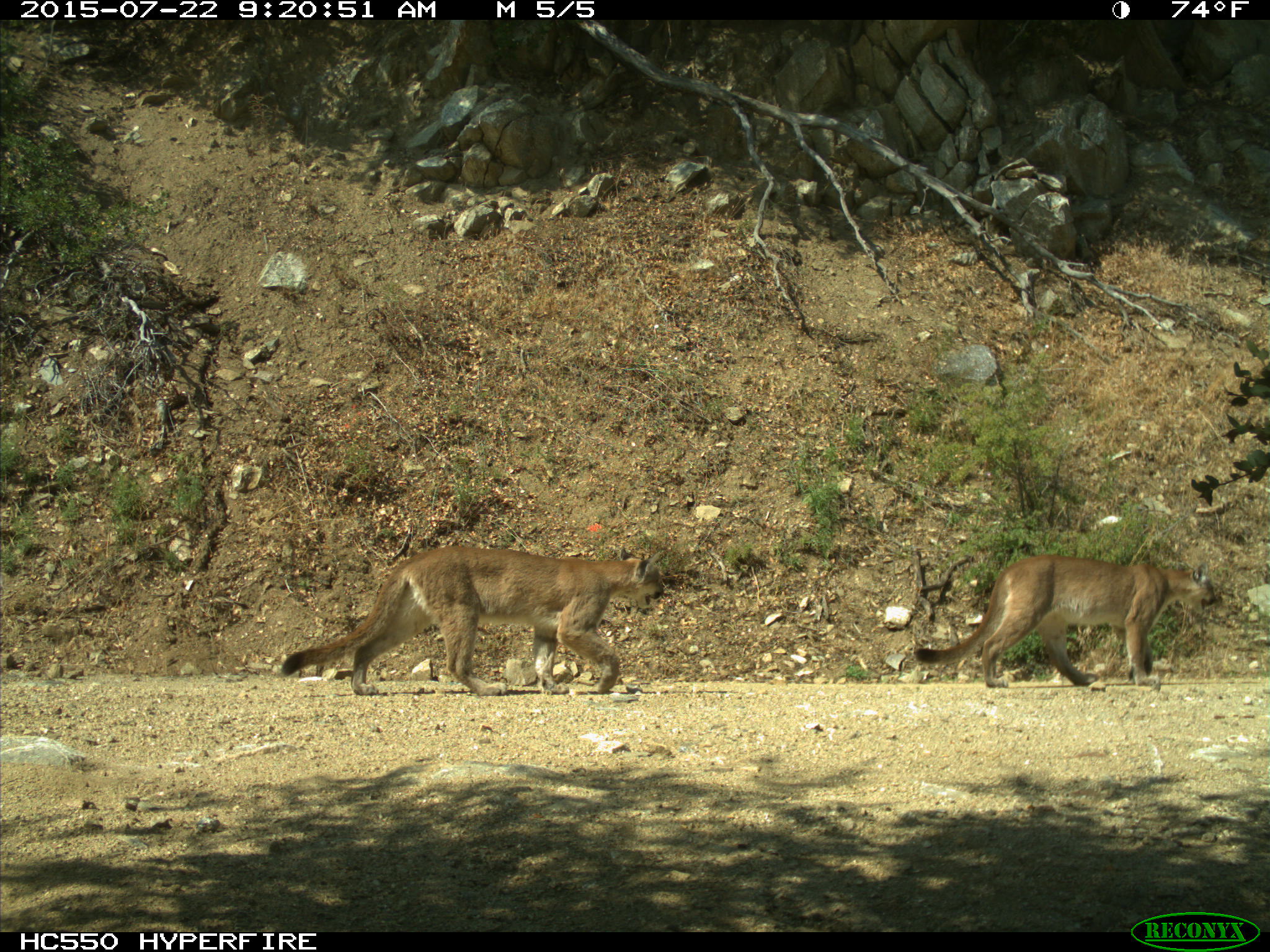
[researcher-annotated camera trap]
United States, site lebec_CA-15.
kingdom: Animalia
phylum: Chordata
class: Mammalia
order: Carnivora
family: Felidae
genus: Puma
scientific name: Puma concolor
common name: mountain lion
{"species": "Puma concolor (mountain lion)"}